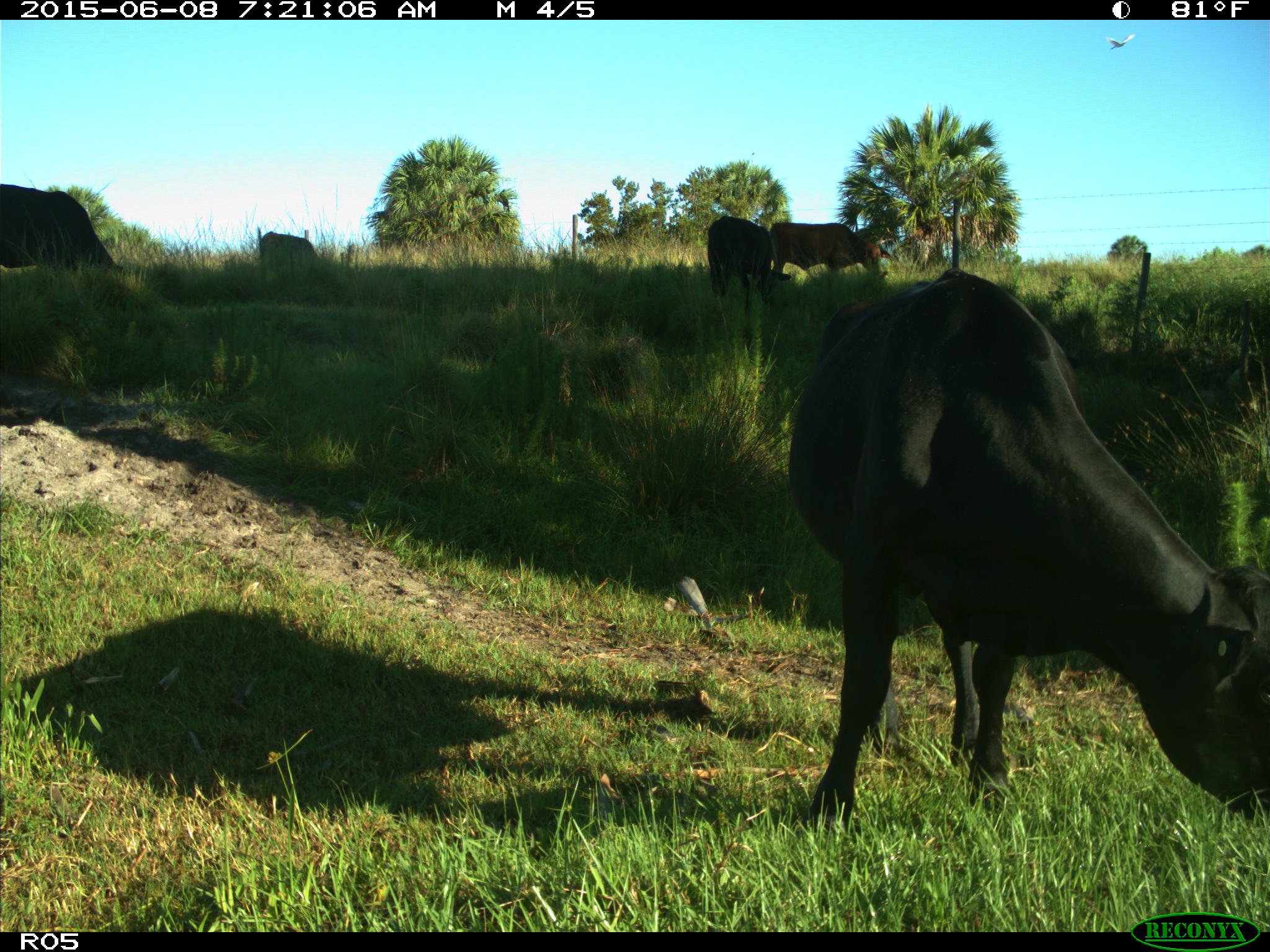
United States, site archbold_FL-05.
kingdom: Animalia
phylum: Chordata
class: Mammalia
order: Artiodactyla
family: Bovidae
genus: Bos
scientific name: Bos taurus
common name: domestic cow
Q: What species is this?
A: Bos taurus (domestic cow).